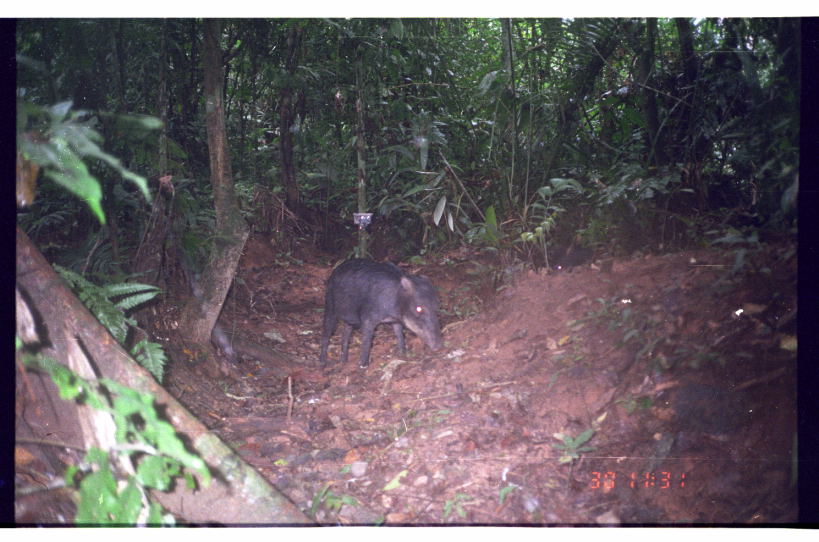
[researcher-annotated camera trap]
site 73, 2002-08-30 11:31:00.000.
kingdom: Animalia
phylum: Chordata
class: Mammalia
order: Artiodactyla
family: Tayassuidae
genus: Tayassu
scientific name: Tayassu pecari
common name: white-lipped peccary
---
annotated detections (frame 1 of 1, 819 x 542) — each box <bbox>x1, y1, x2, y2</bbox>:
tayassu pecari: <bbox>317, 256, 444, 369</bbox>; <bbox>549, 244, 597, 274</bbox>